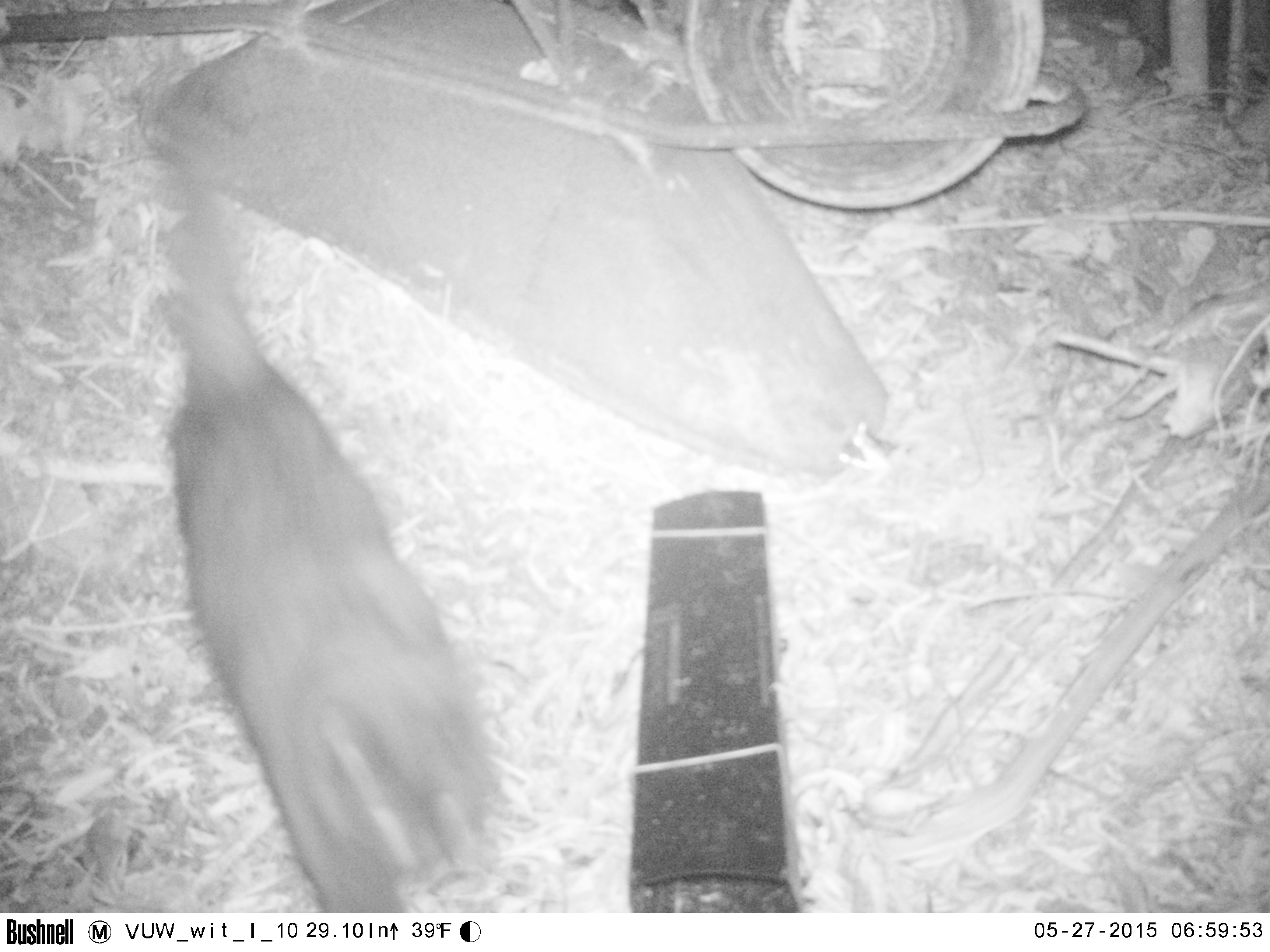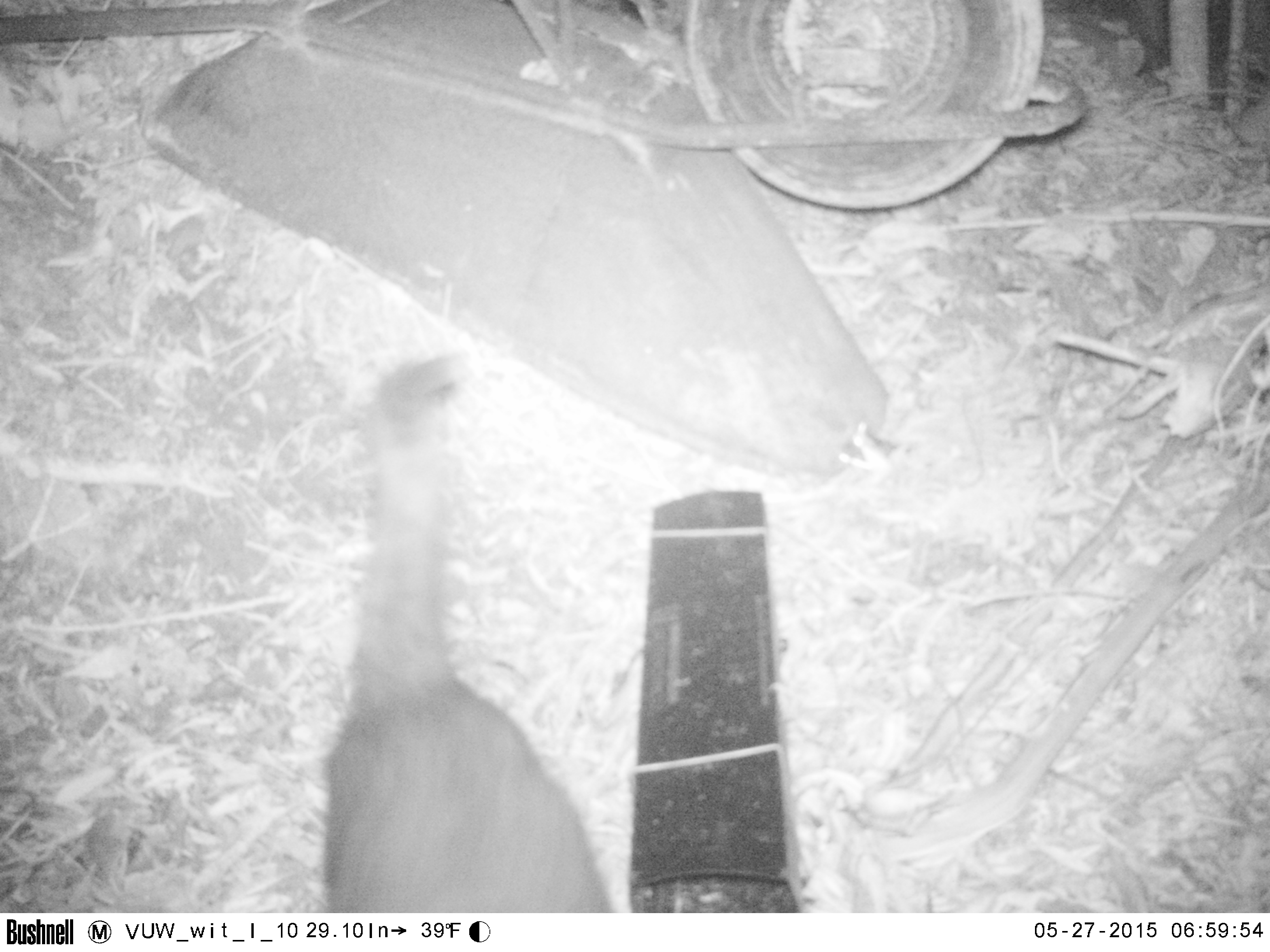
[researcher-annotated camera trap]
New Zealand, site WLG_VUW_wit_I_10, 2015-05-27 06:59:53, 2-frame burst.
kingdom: Animalia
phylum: Chordata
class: Mammalia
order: Carnivora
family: Felidae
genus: Felis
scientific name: Felis catus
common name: domestic cat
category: cat